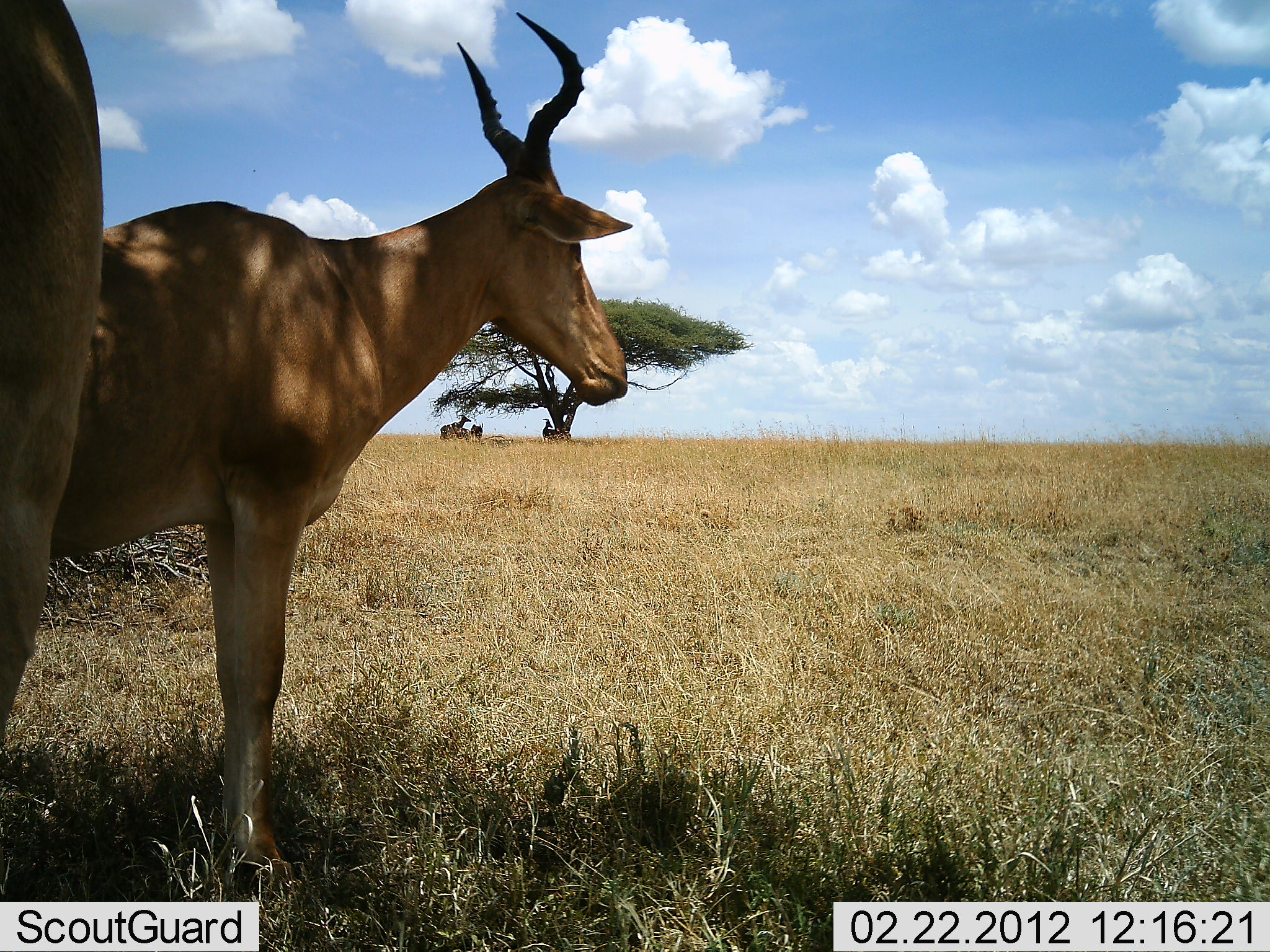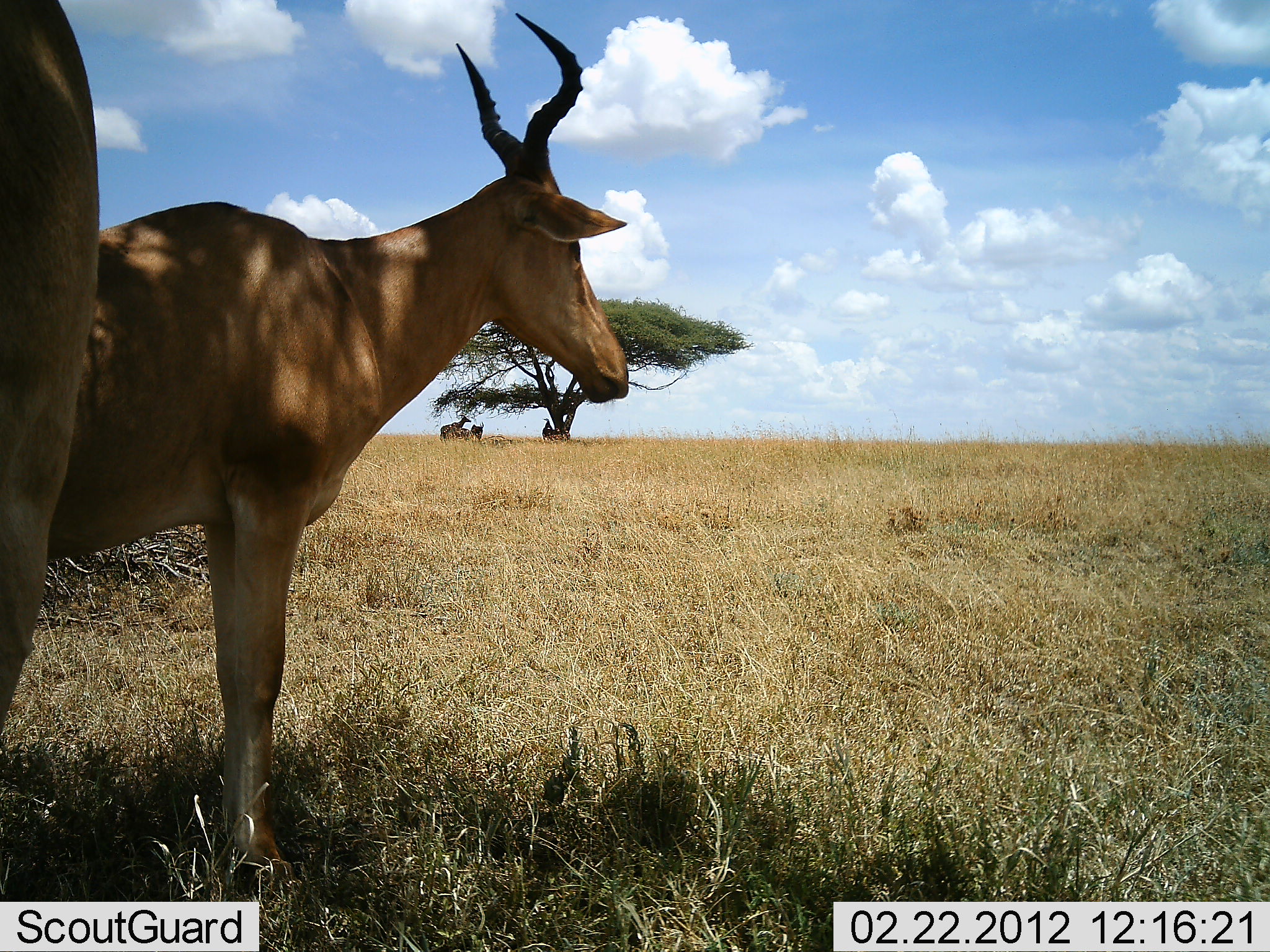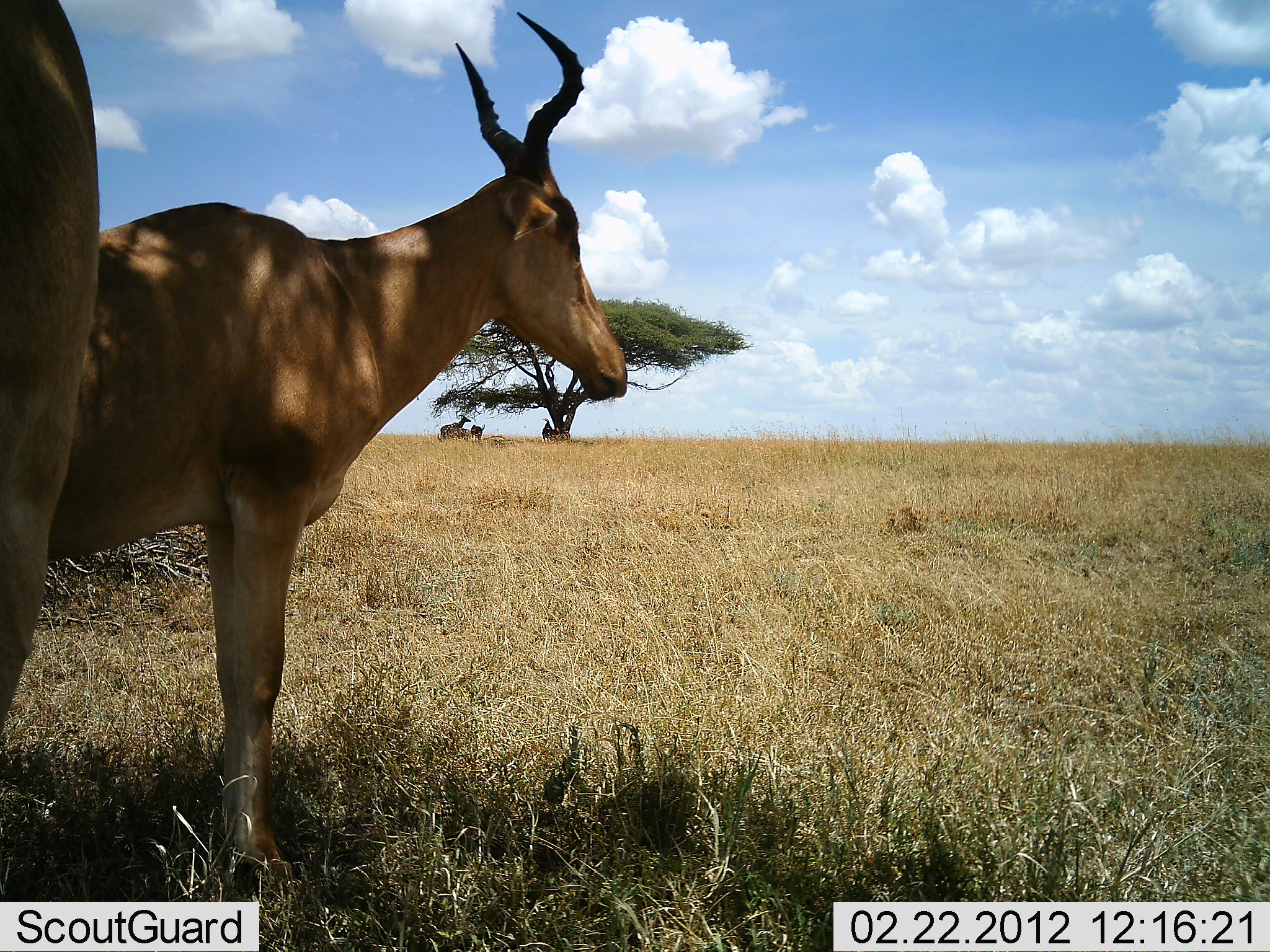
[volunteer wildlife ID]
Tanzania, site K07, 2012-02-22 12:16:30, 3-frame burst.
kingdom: Animalia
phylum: Chordata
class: Mammalia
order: Artiodactyla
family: Bovidae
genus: Alcelaphus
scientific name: Alcelaphus buselaphus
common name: hartebeest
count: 2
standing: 96%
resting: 15%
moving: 0%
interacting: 0%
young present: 0%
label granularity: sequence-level